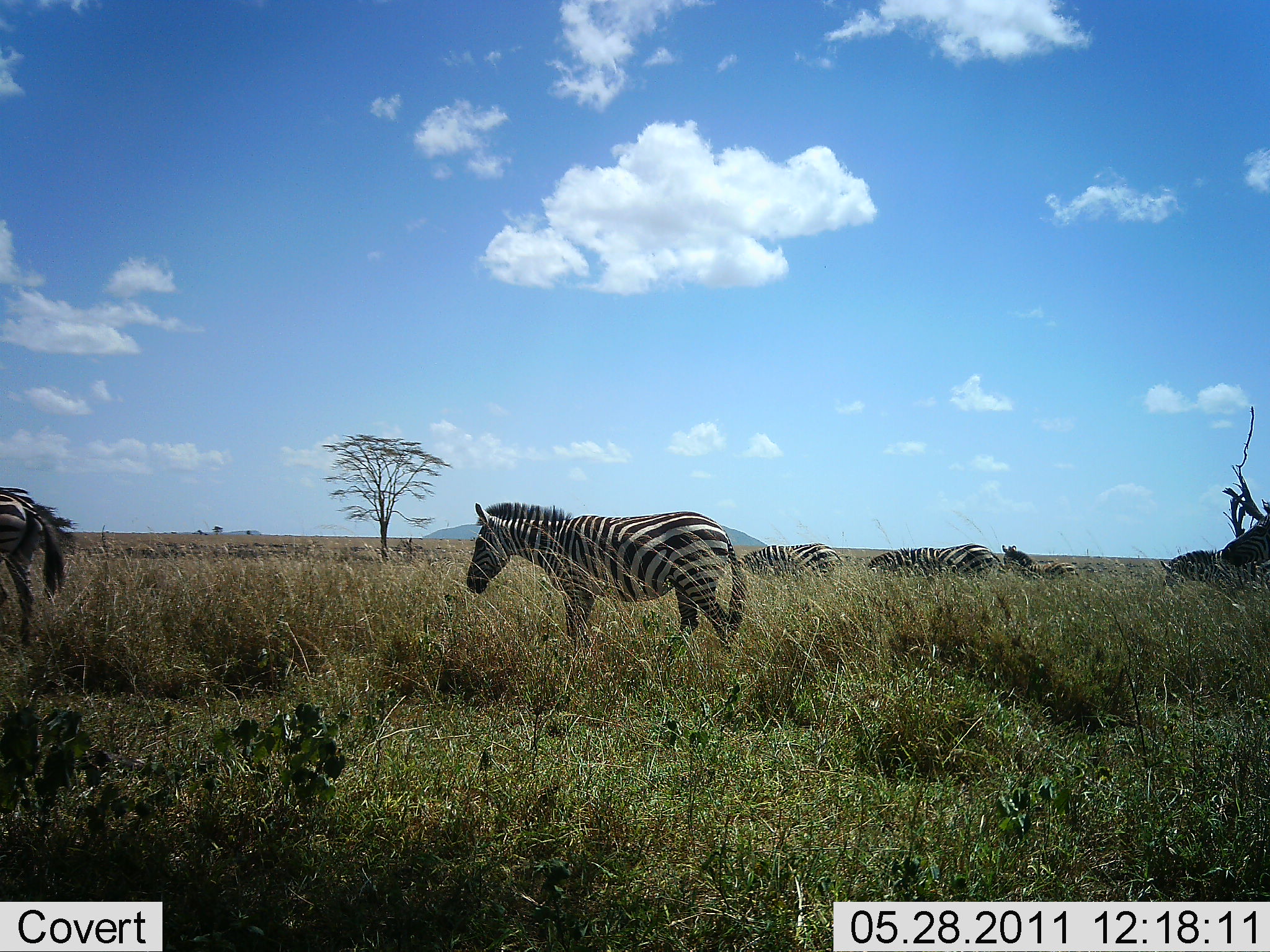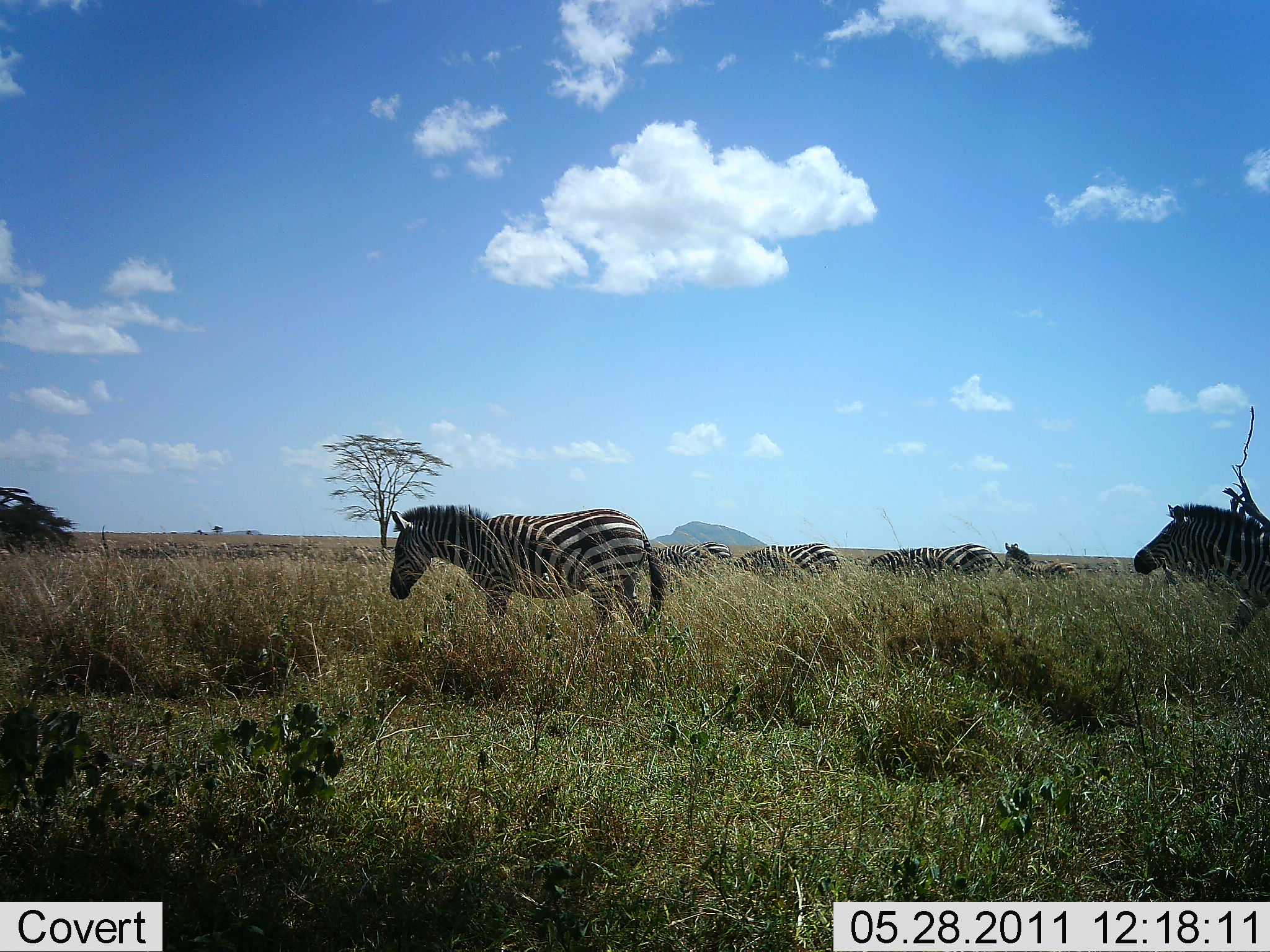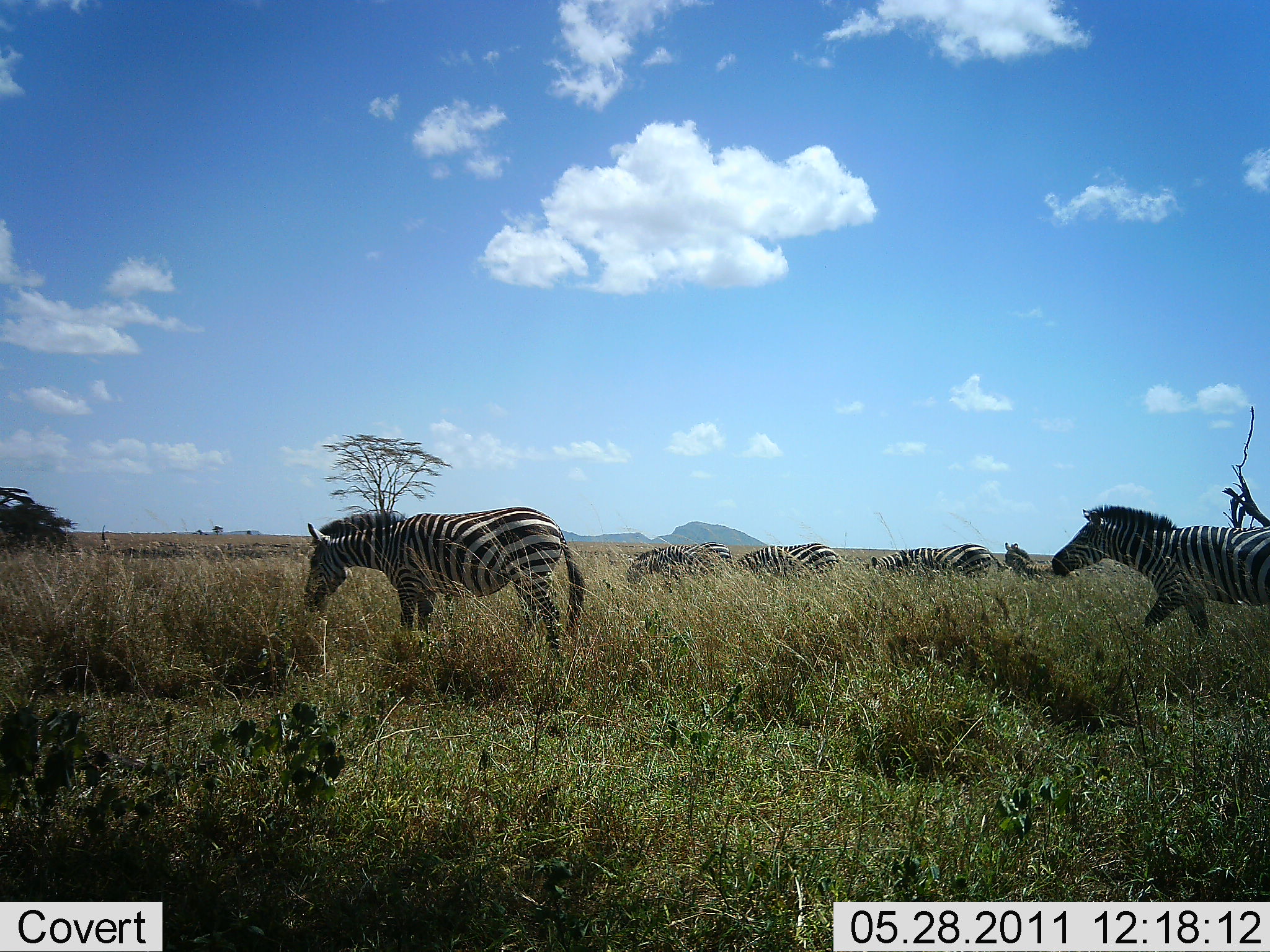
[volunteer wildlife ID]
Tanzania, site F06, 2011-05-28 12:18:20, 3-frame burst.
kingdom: Animalia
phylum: Chordata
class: Mammalia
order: Perissodactyla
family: Equidae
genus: Equus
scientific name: Equus quagga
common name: plains zebra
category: zebra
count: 7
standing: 42%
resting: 25%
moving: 92%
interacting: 0%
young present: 0%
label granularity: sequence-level